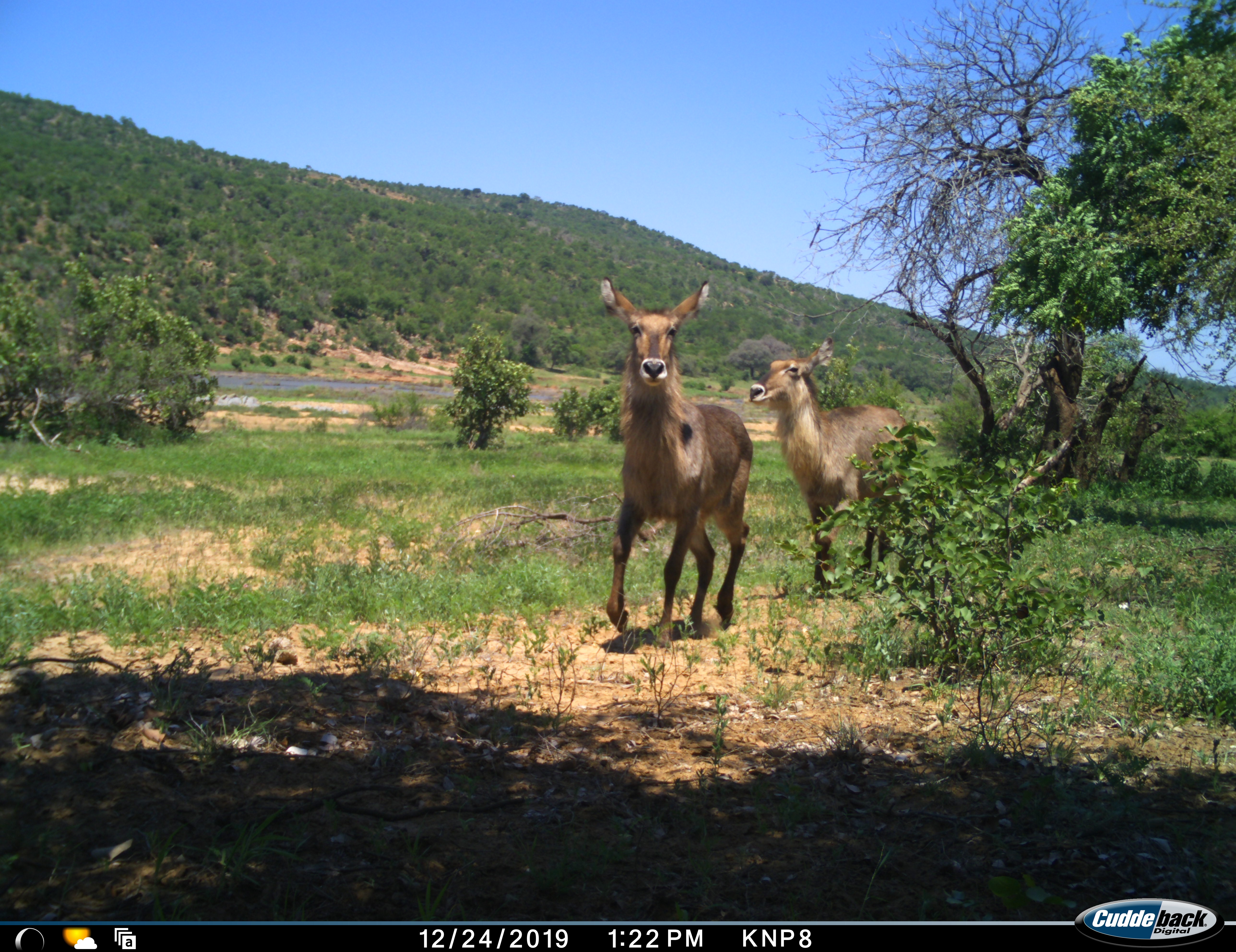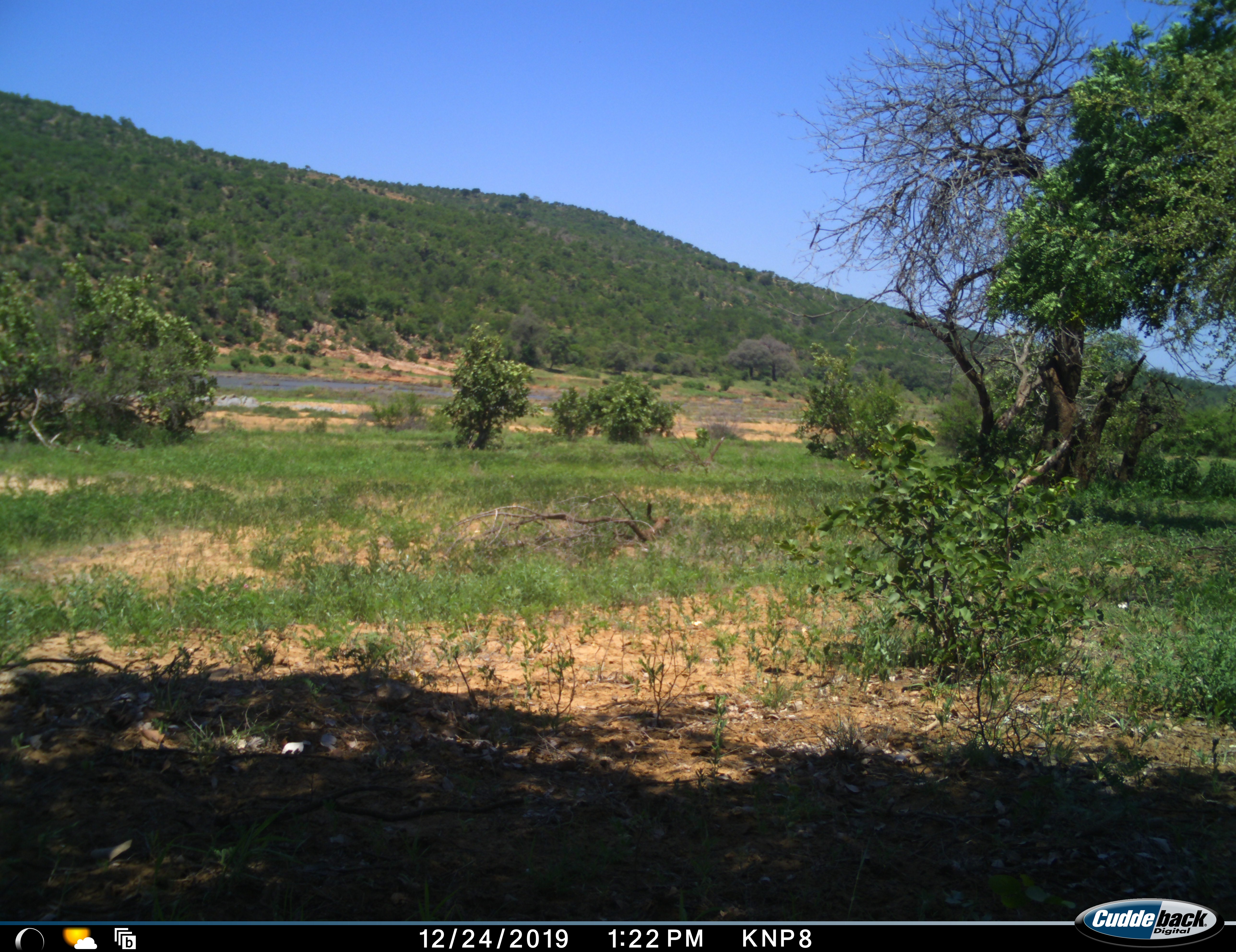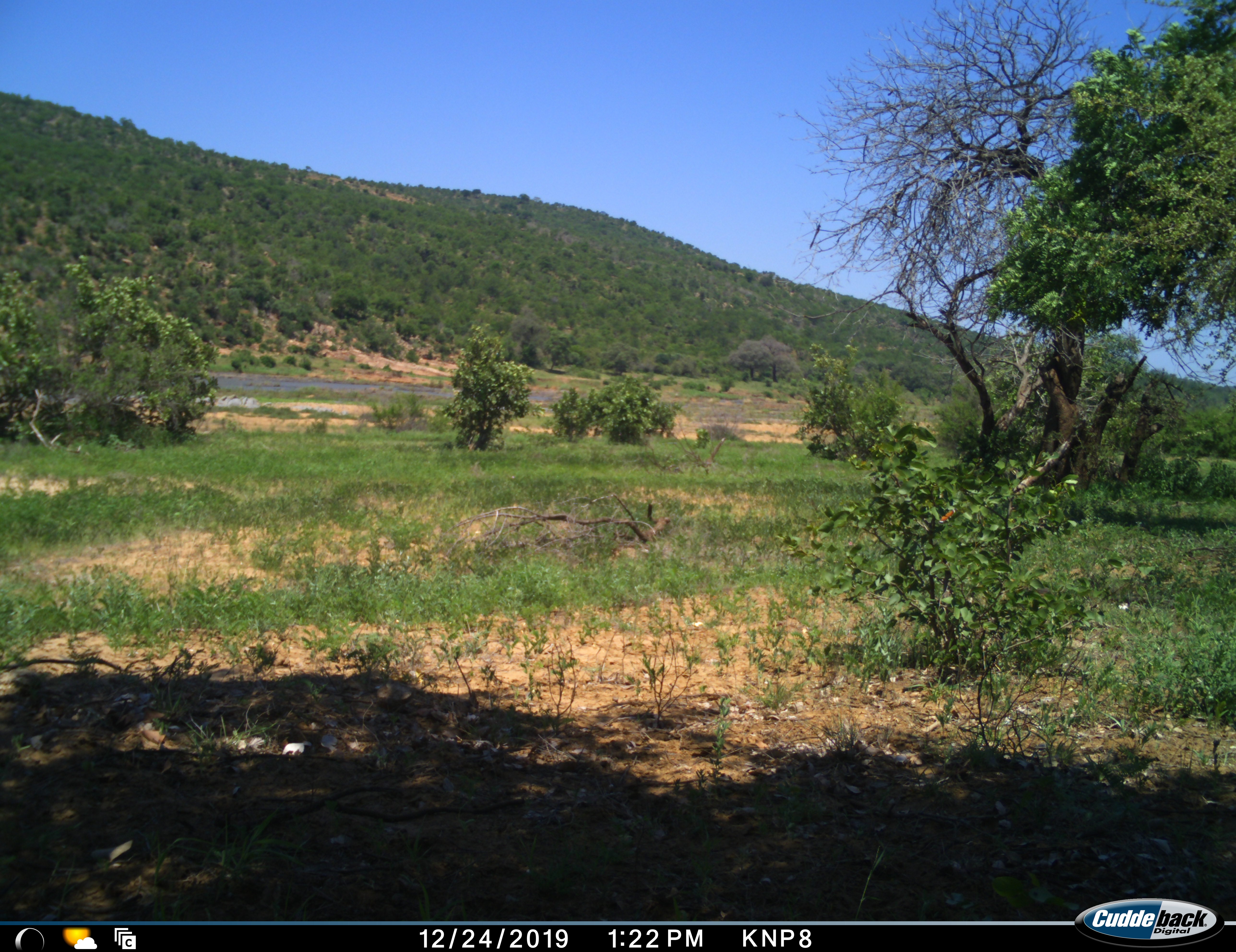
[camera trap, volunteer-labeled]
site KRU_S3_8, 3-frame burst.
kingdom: Animalia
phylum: Chordata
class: Mammalia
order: Artiodactyla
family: Bovidae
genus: Kobus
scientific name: Kobus ellipsiprymnus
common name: waterbuck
Waterbuck (Kobus ellipsiprymnus), count 2. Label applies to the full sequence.